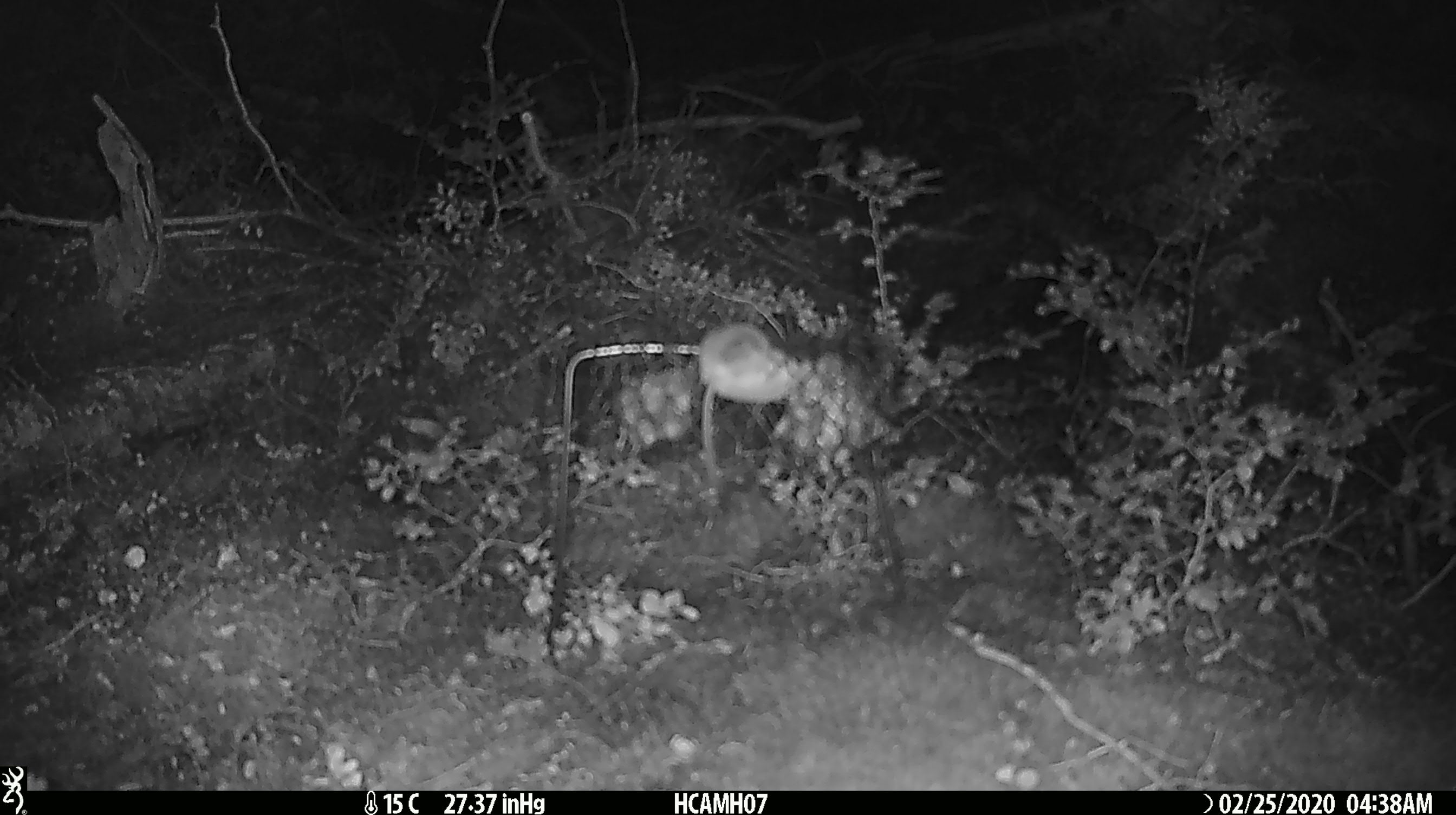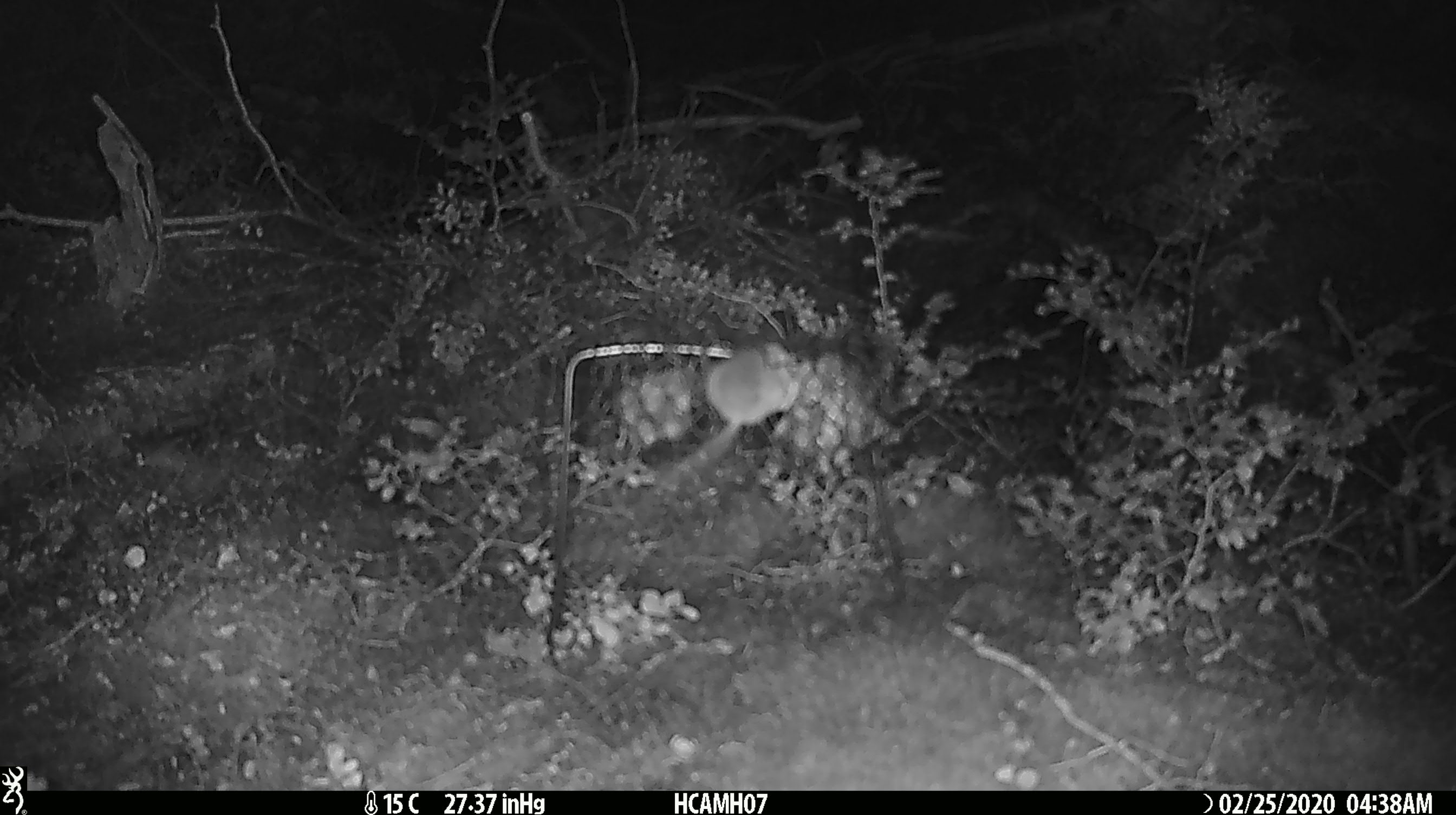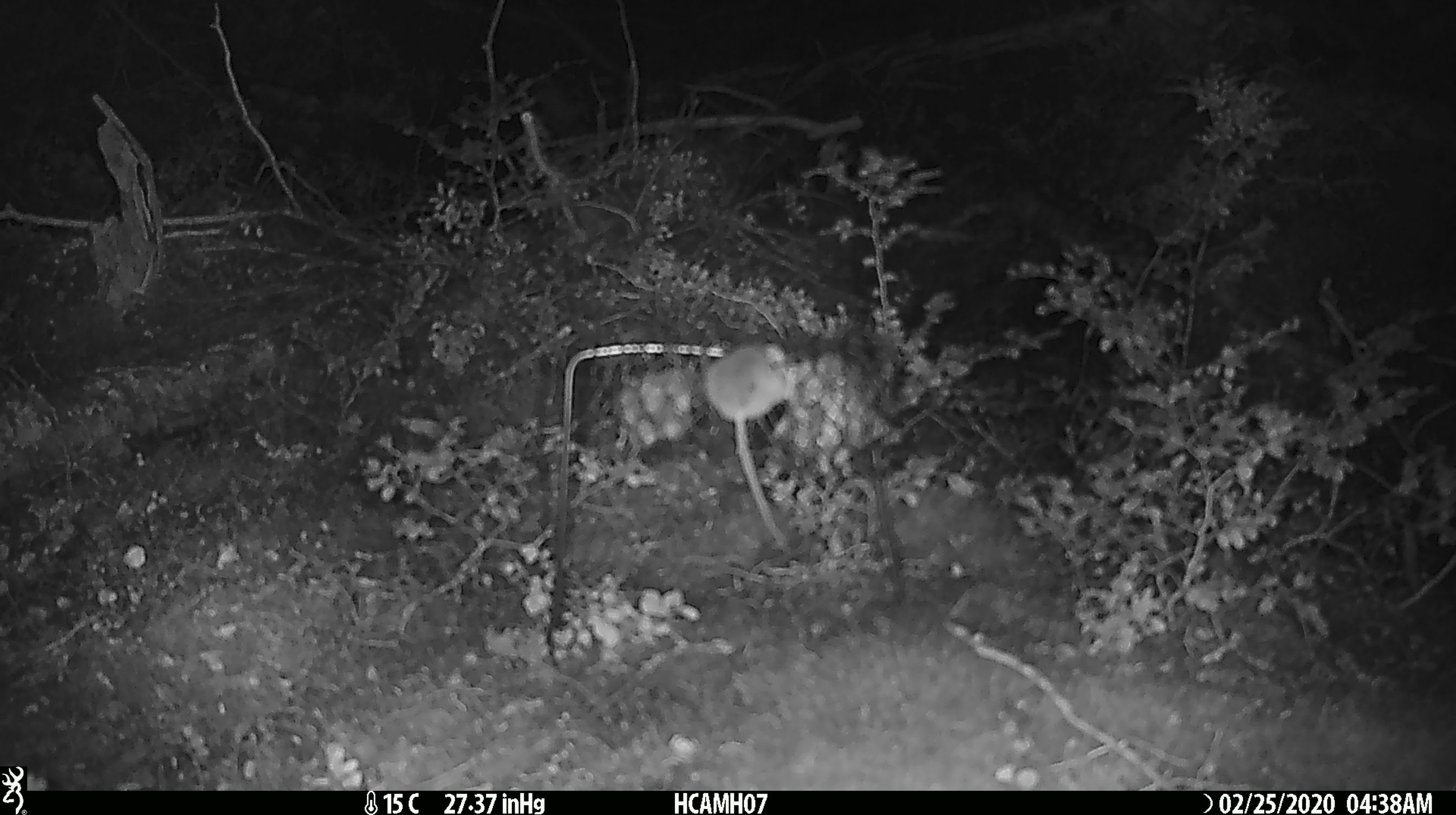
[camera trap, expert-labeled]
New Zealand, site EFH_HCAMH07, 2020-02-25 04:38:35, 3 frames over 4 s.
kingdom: Animalia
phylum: Chordata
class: Mammalia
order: Rodentia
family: Muridae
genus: Mus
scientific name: Mus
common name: mouse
Mouse (Mus).